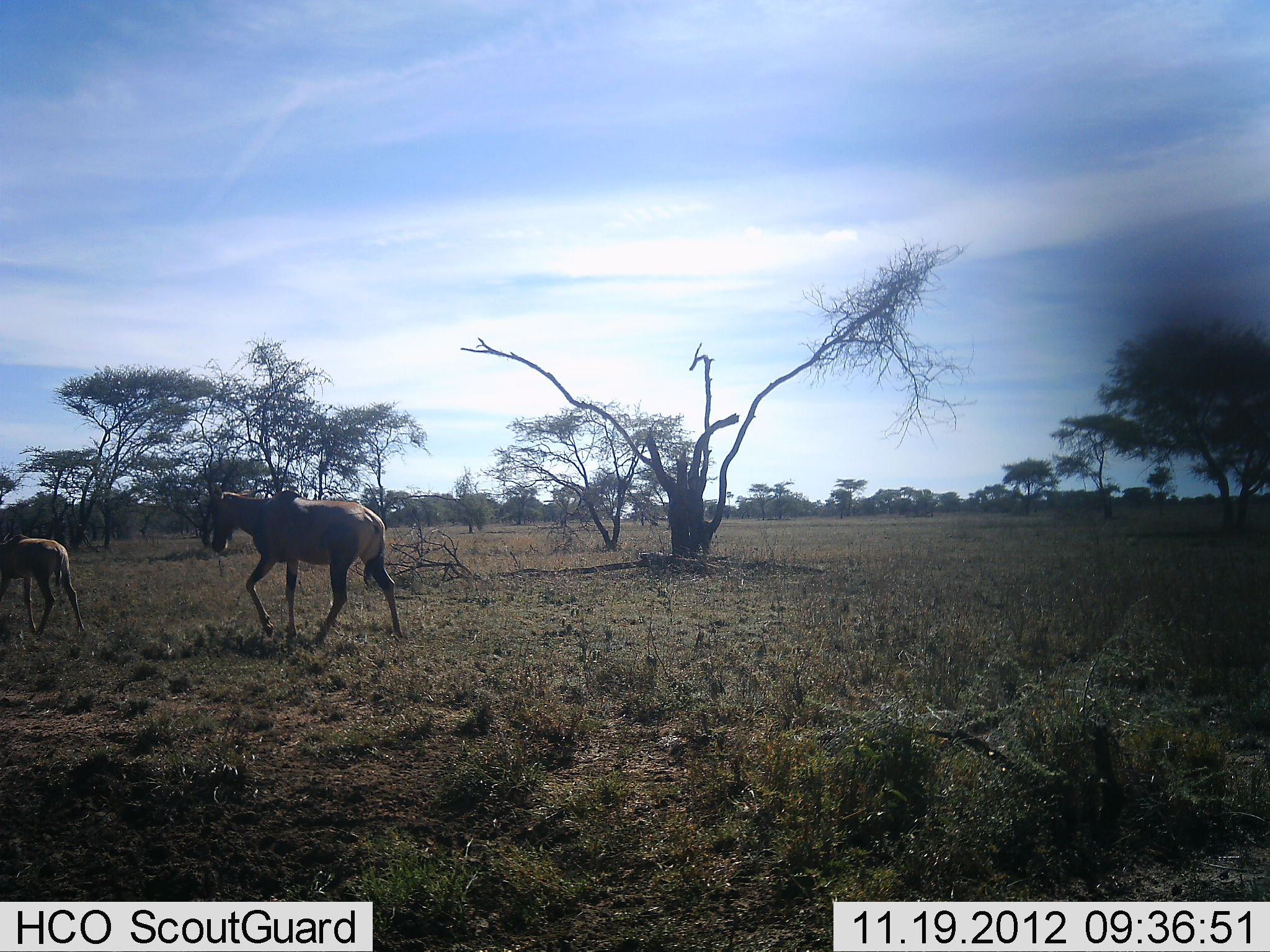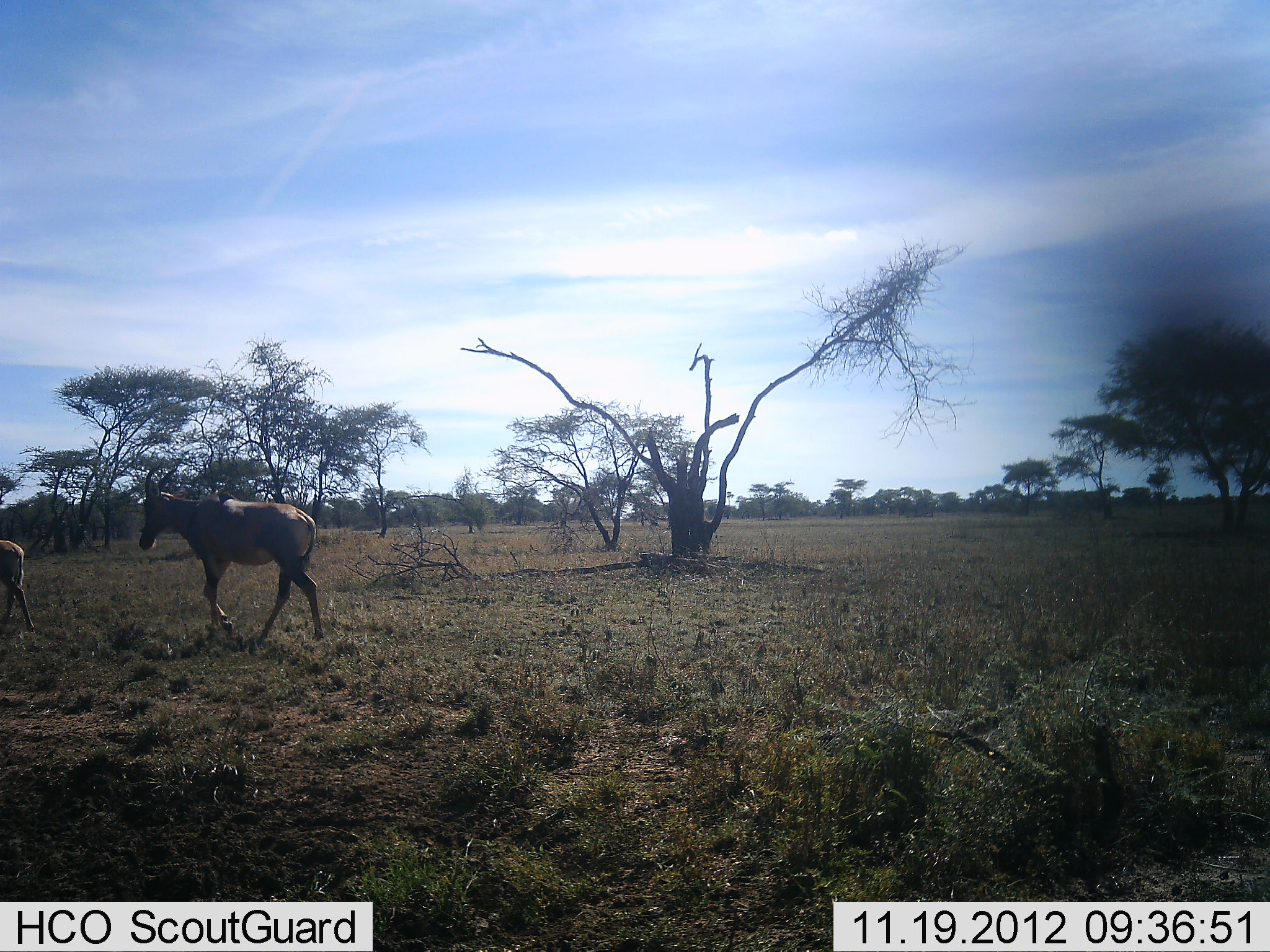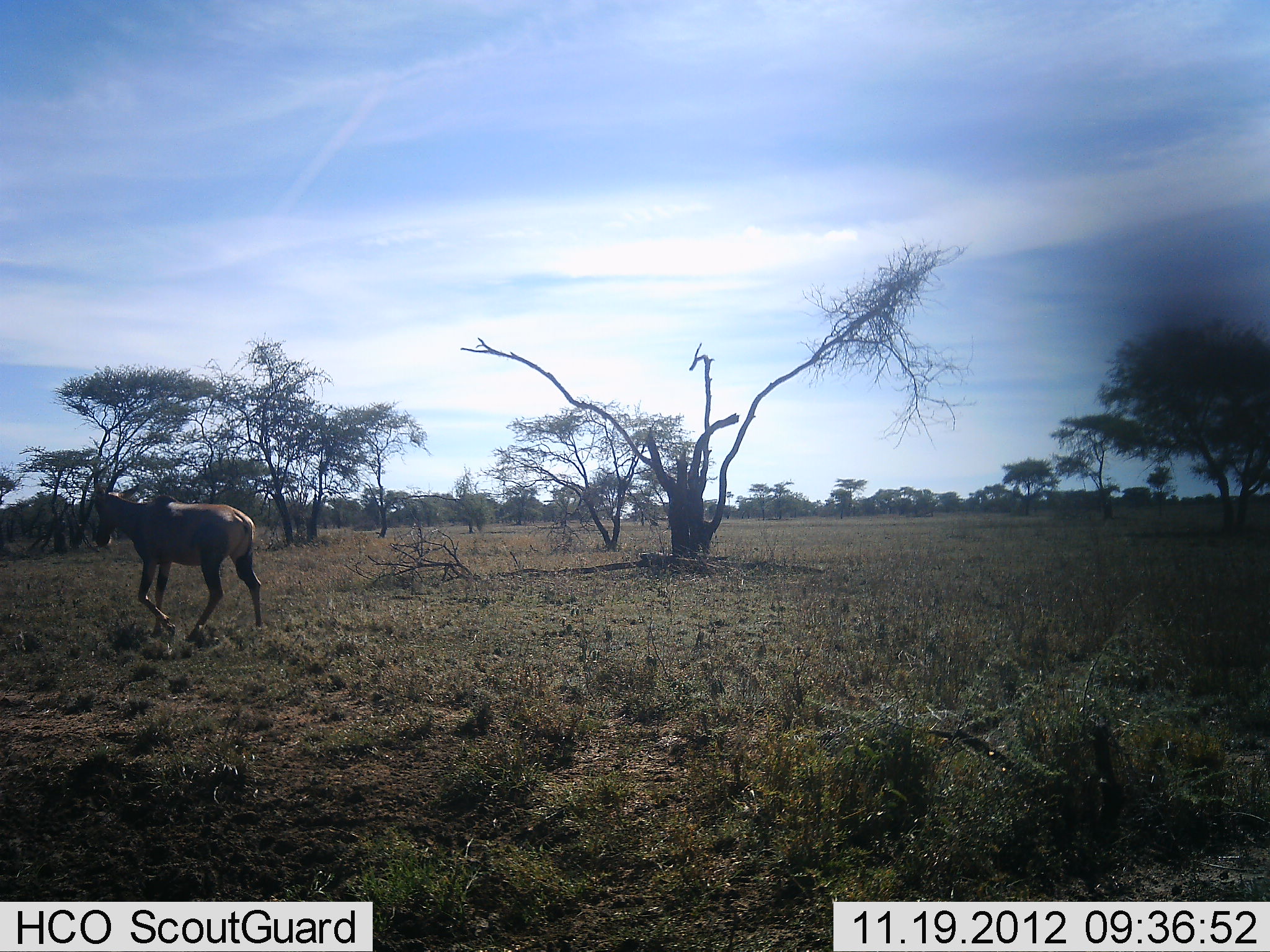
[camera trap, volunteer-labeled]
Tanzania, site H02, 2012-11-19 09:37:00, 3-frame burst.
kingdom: Animalia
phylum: Chordata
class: Mammalia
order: Artiodactyla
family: Bovidae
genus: Alcelaphus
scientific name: Alcelaphus buselaphus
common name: hartebeest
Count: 2.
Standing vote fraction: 0%.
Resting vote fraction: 0%.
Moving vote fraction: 100%.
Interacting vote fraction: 0%.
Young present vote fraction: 40%.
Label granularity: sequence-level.